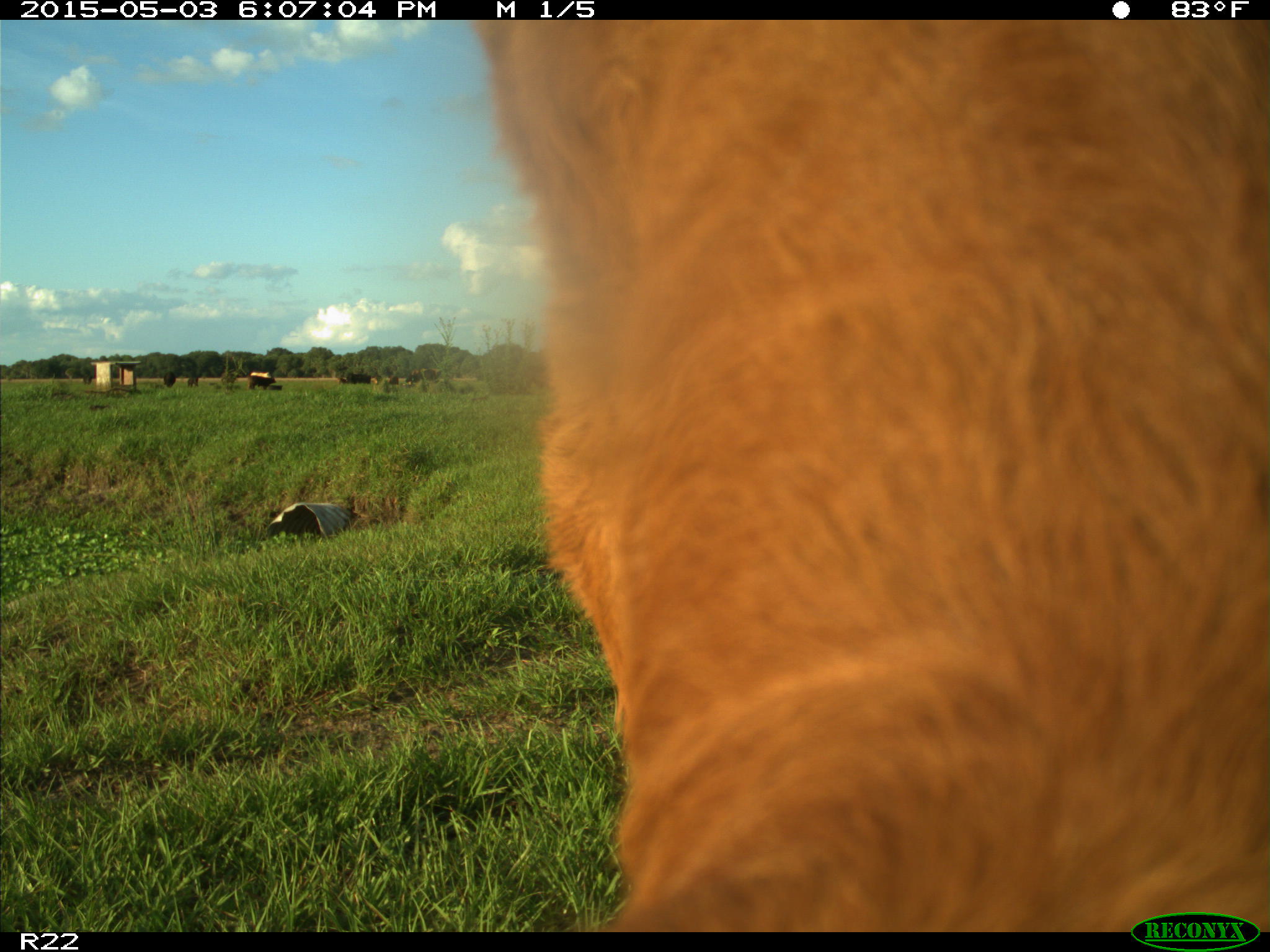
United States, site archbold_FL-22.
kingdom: Animalia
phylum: Chordata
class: Mammalia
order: Artiodactyla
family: Bovidae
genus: Bos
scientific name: Bos taurus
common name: domestic cow